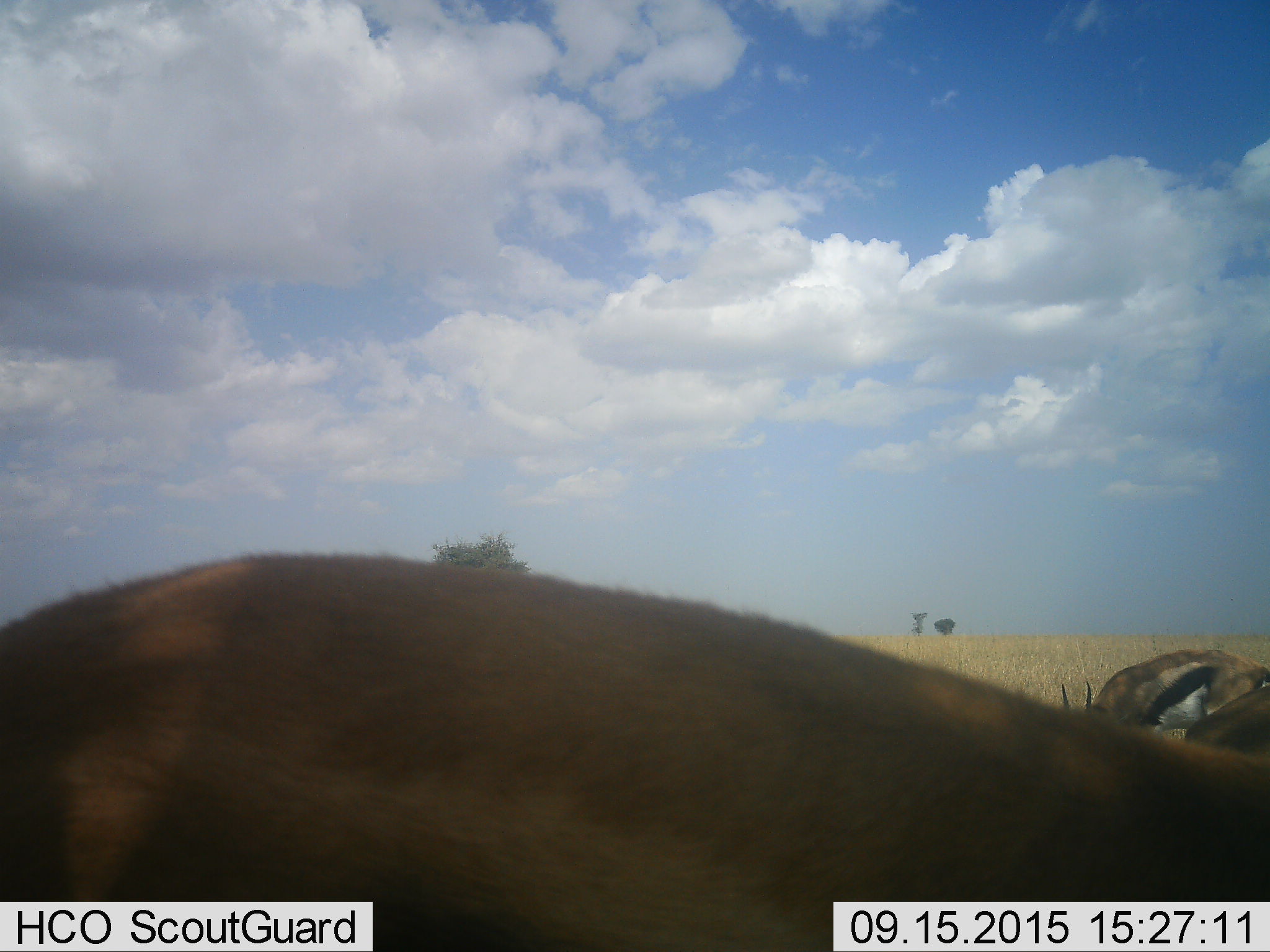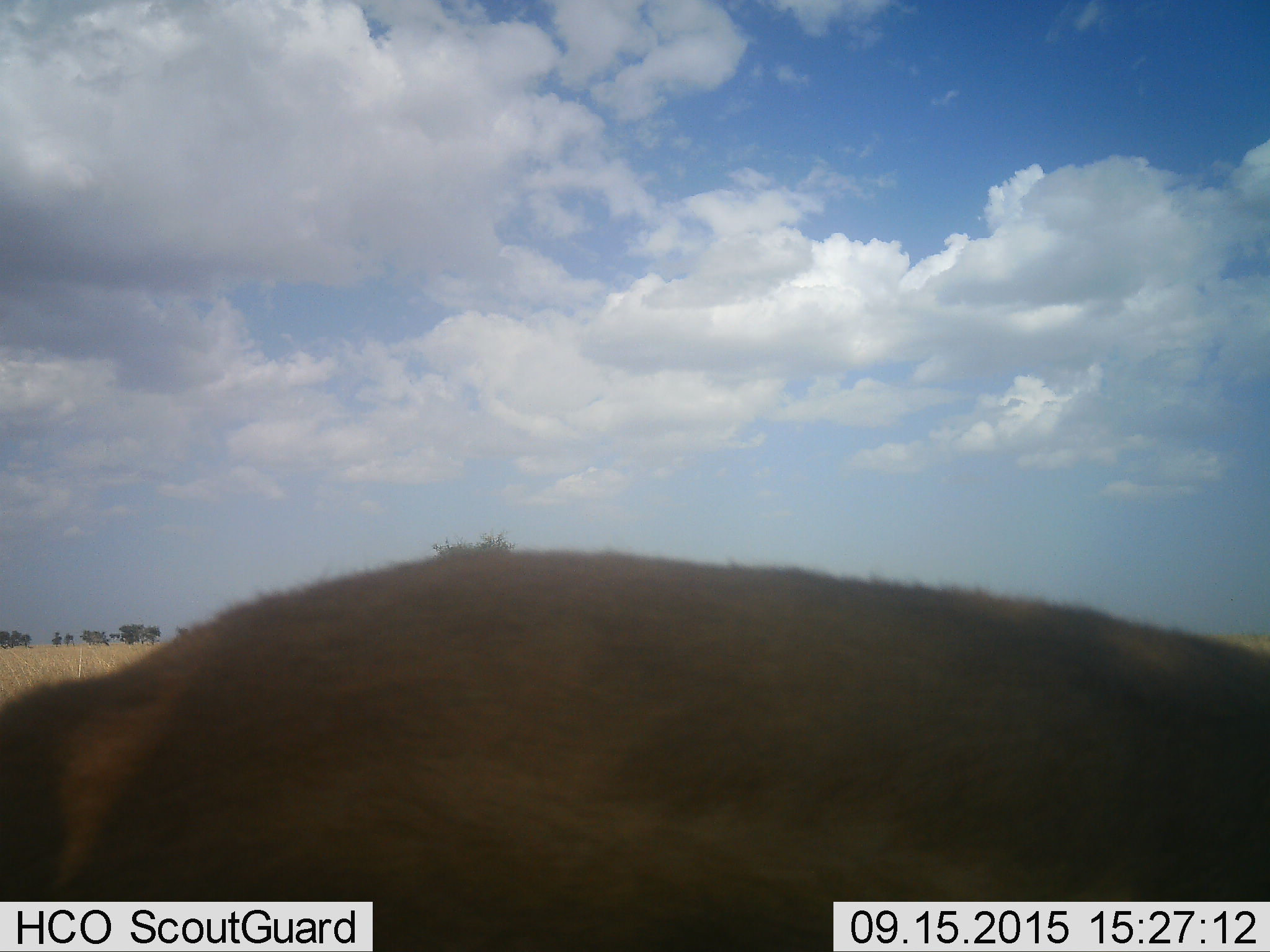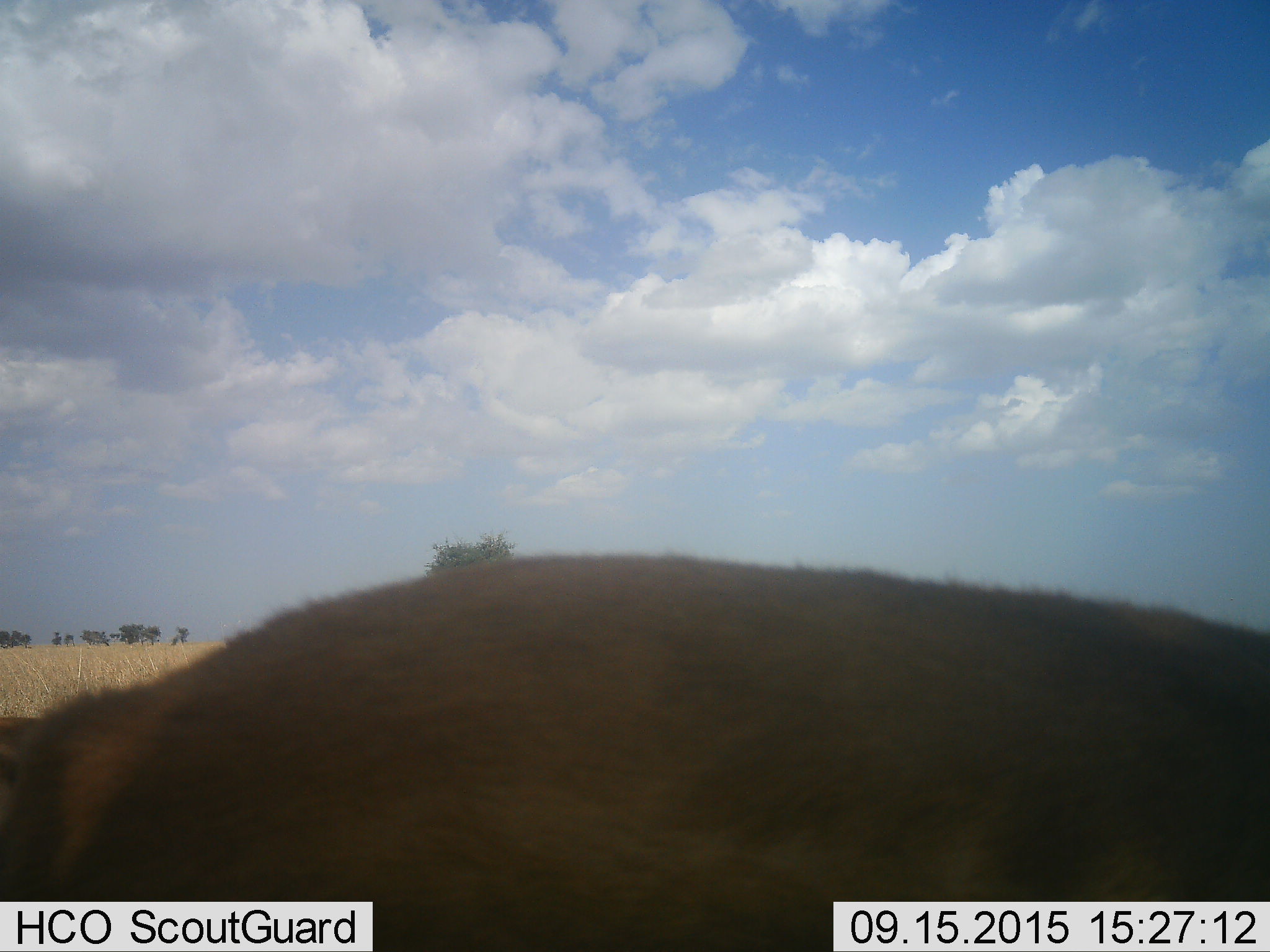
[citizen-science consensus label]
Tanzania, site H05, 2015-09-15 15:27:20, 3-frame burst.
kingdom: Animalia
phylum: Chordata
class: Mammalia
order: Artiodactyla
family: Bovidae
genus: Eudorcas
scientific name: Eudorcas thomsonii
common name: thomson's gazelle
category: gazellethomsons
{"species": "gazellethomsons (thomson's gazelle) (Eudorcas thomsonii)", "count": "3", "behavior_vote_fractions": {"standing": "30%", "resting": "0%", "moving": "40%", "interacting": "0%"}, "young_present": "0%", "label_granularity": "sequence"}